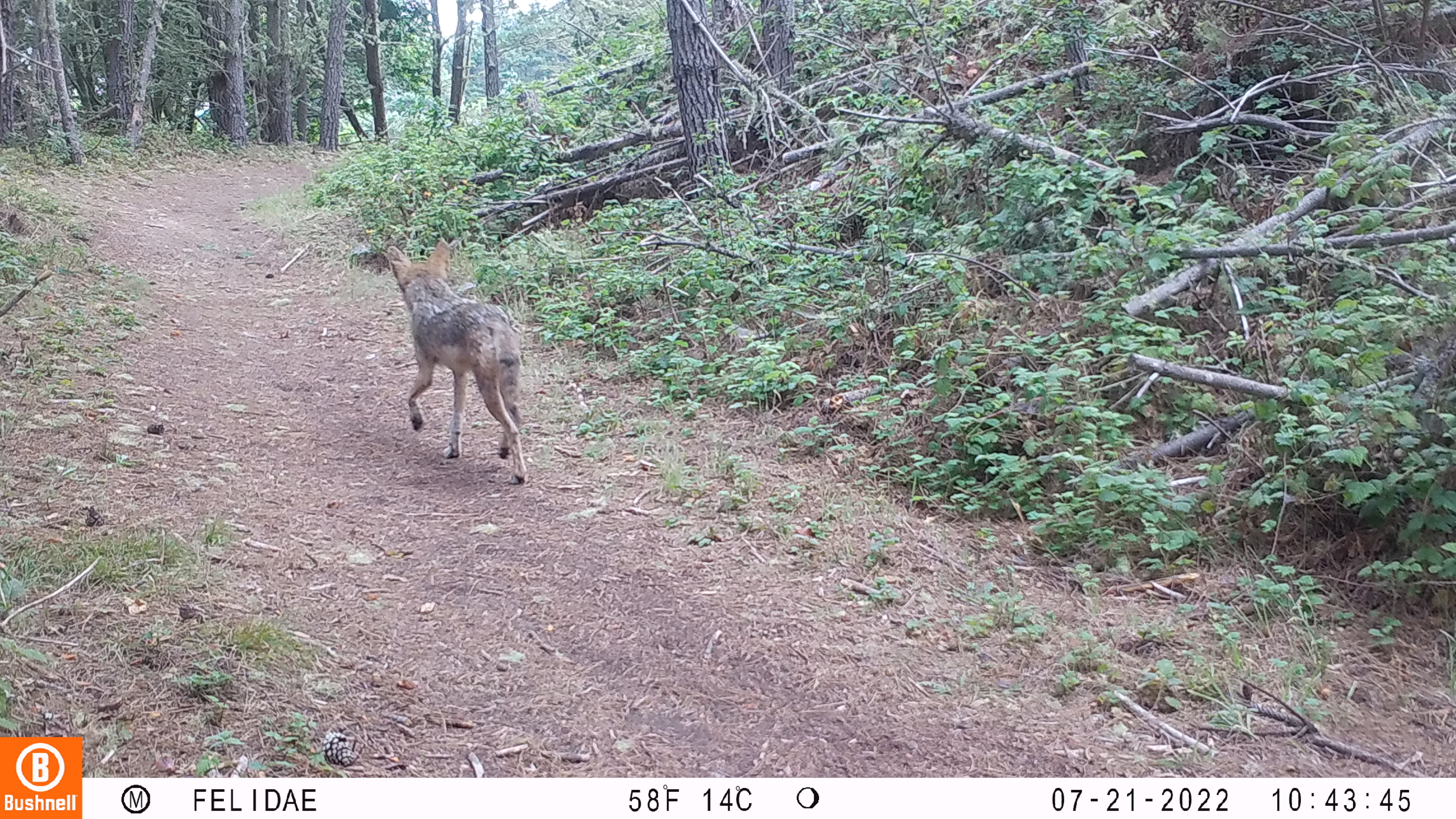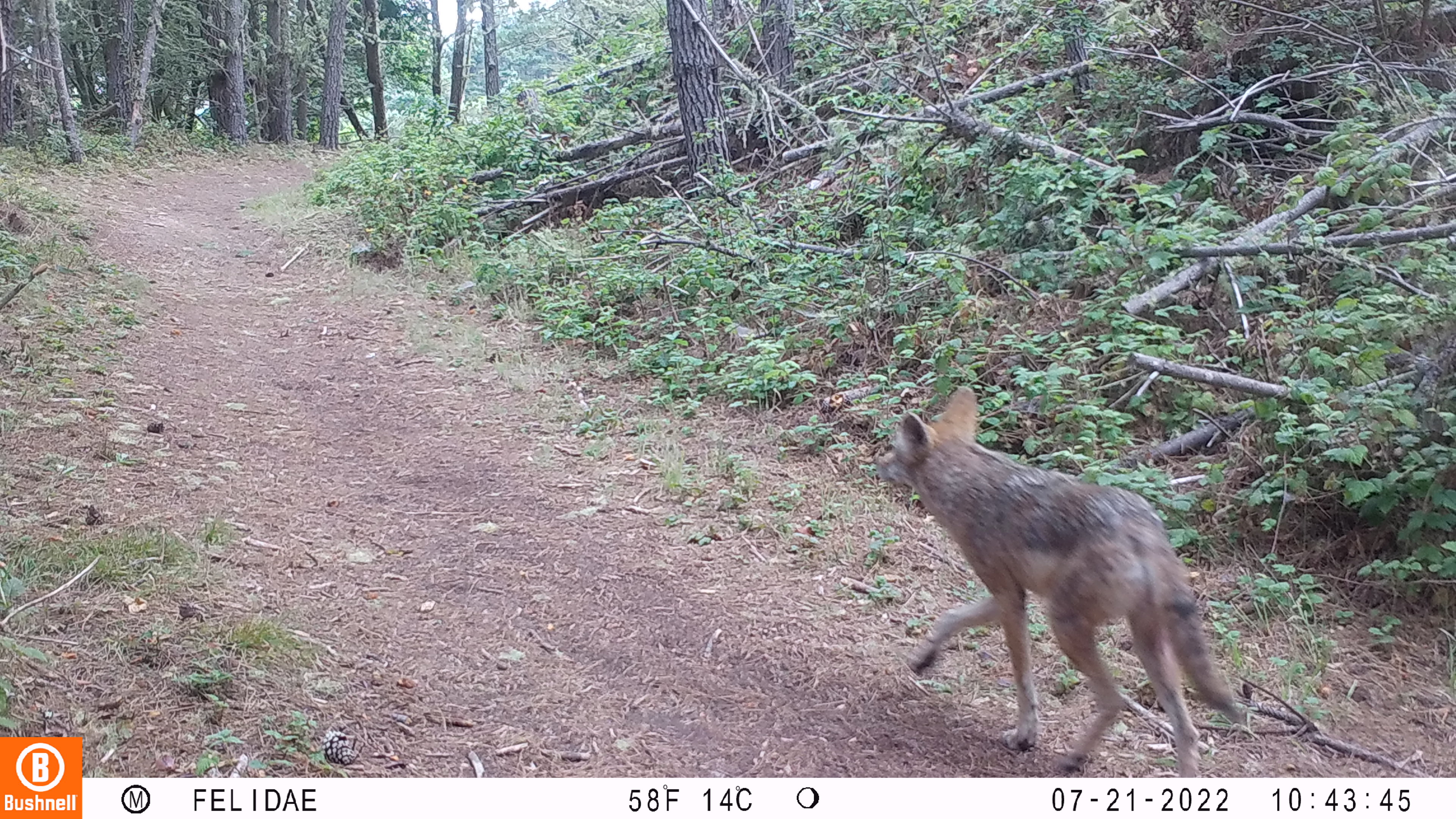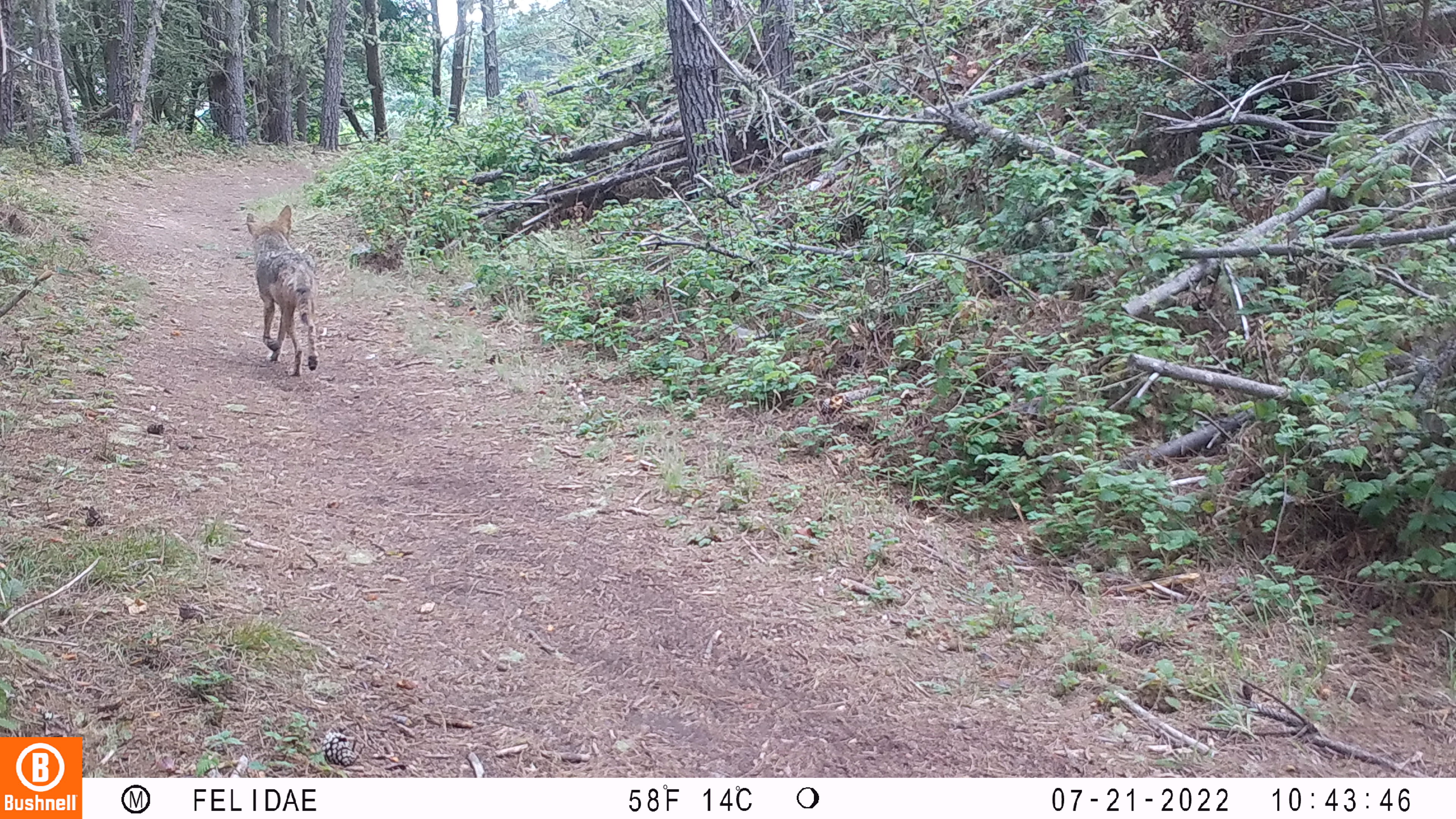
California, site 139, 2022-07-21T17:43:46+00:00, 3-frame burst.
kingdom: Animalia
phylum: Chordata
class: Mammalia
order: Carnivora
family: Canidae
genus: Canis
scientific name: Canis latrans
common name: coyote